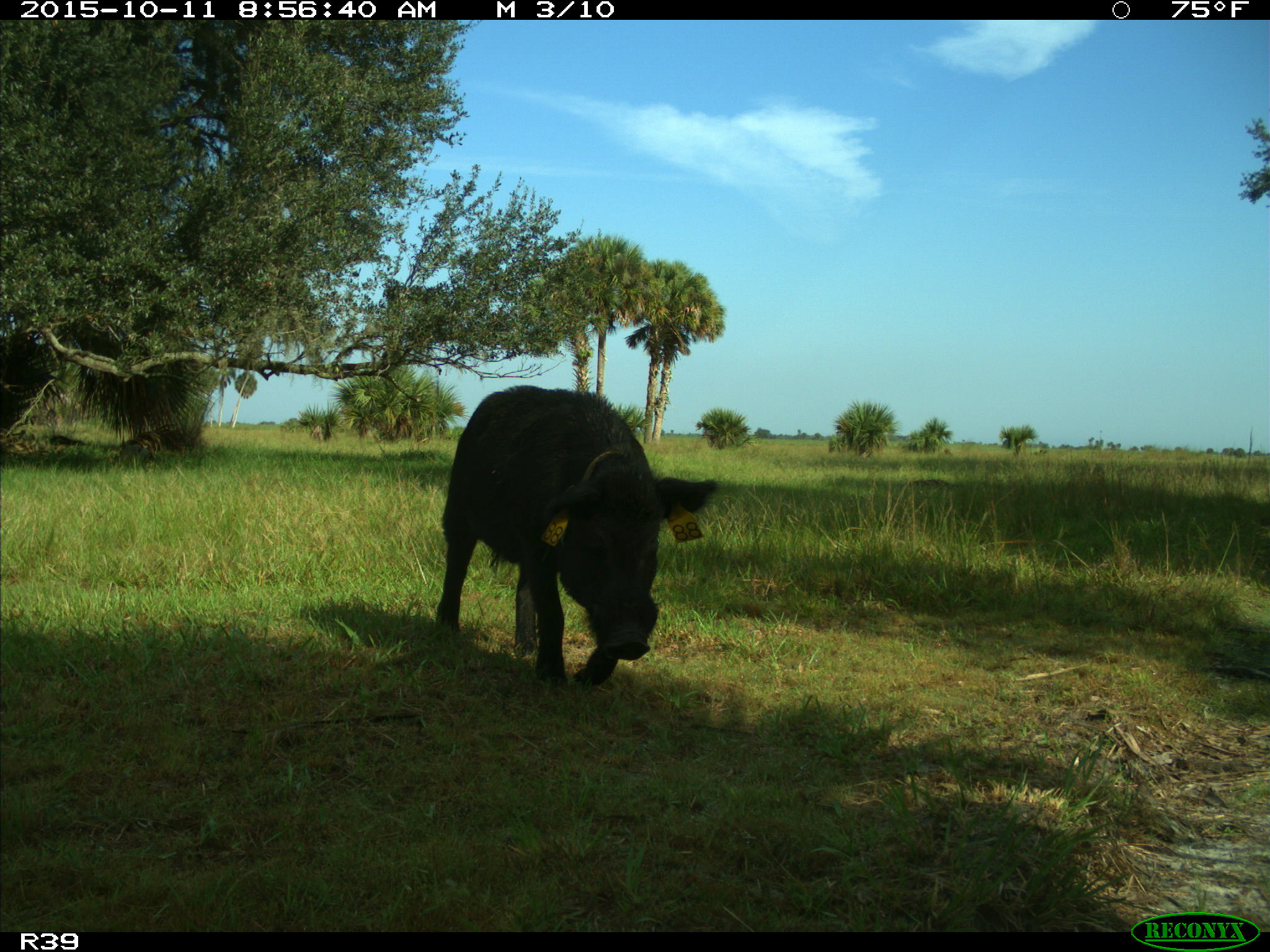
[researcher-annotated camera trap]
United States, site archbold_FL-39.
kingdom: Animalia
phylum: Chordata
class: Mammalia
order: Artiodactyla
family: Suidae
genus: Sus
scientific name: Sus scrofa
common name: wild boar